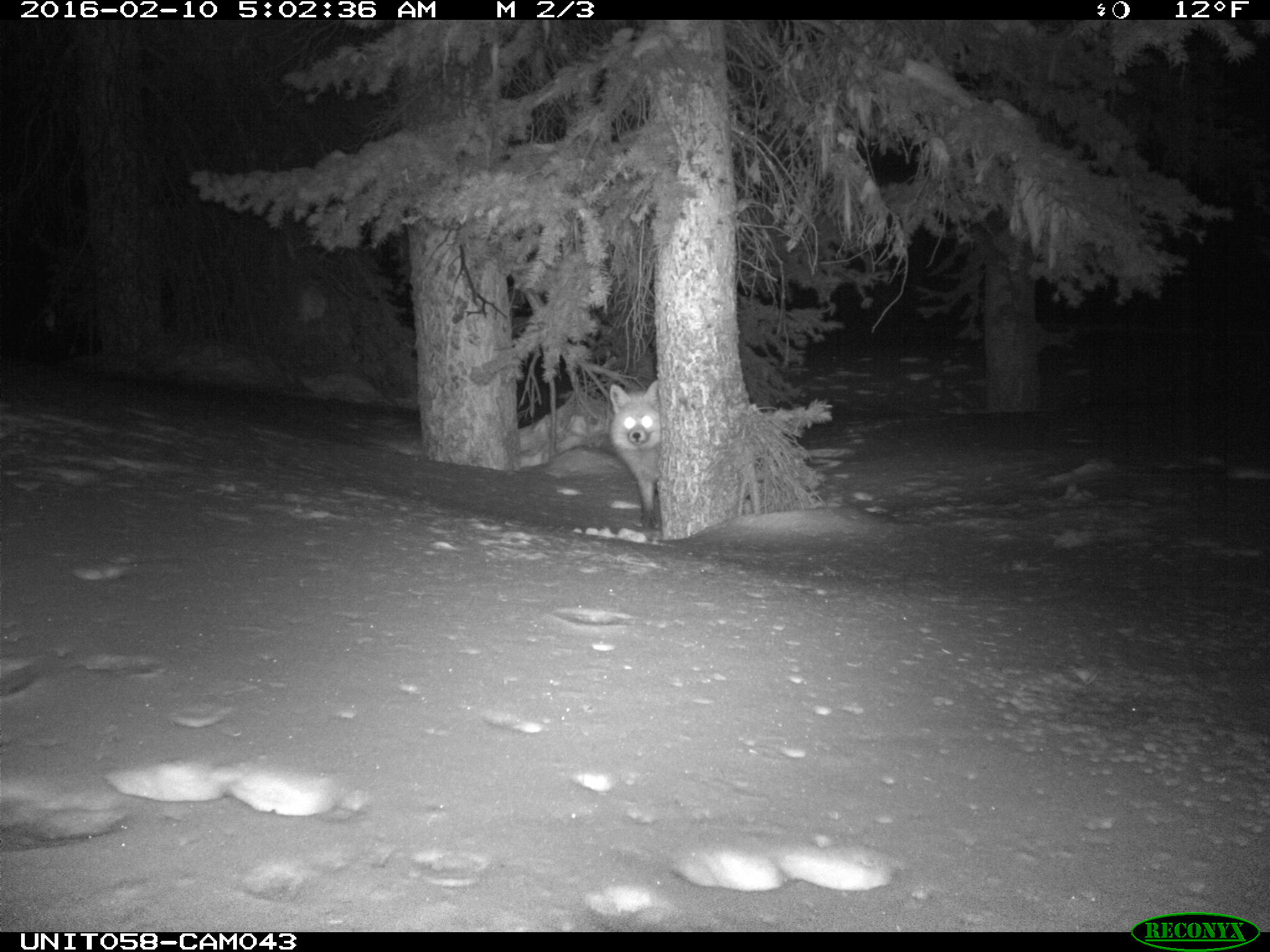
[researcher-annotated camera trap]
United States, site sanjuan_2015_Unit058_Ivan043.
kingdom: Animalia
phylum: Chordata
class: Mammalia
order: Carnivora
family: Canidae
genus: Vulpes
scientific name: Vulpes vulpes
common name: red fox